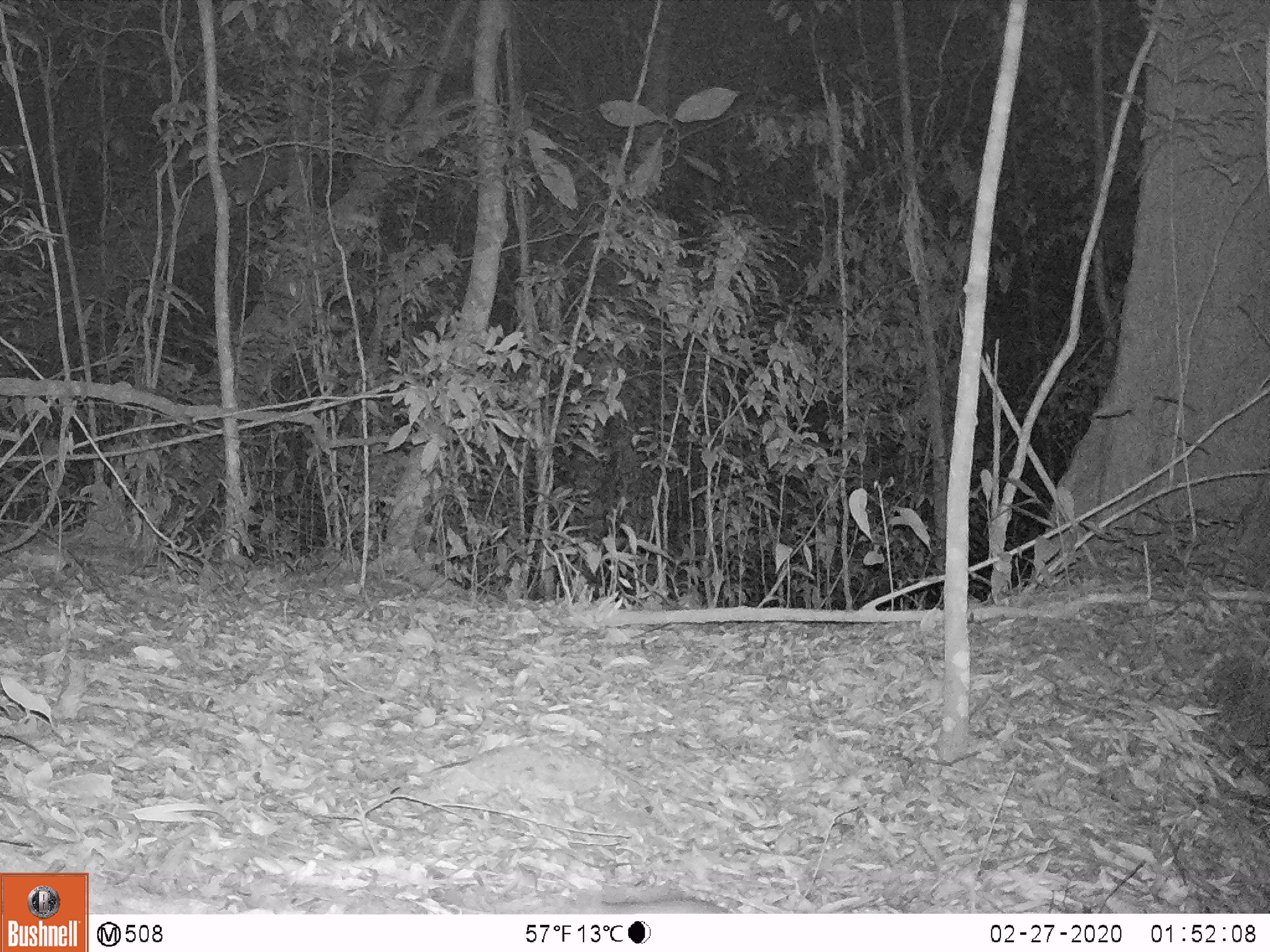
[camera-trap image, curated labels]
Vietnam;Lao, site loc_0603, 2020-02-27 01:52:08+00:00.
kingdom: Animalia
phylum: Chordata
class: Mammalia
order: Rodentia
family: Muridae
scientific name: Muridae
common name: old-world mice and rats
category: unidentified murid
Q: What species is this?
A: Unidentified murid (old-world mice and rats) (Muridae).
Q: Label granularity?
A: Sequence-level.